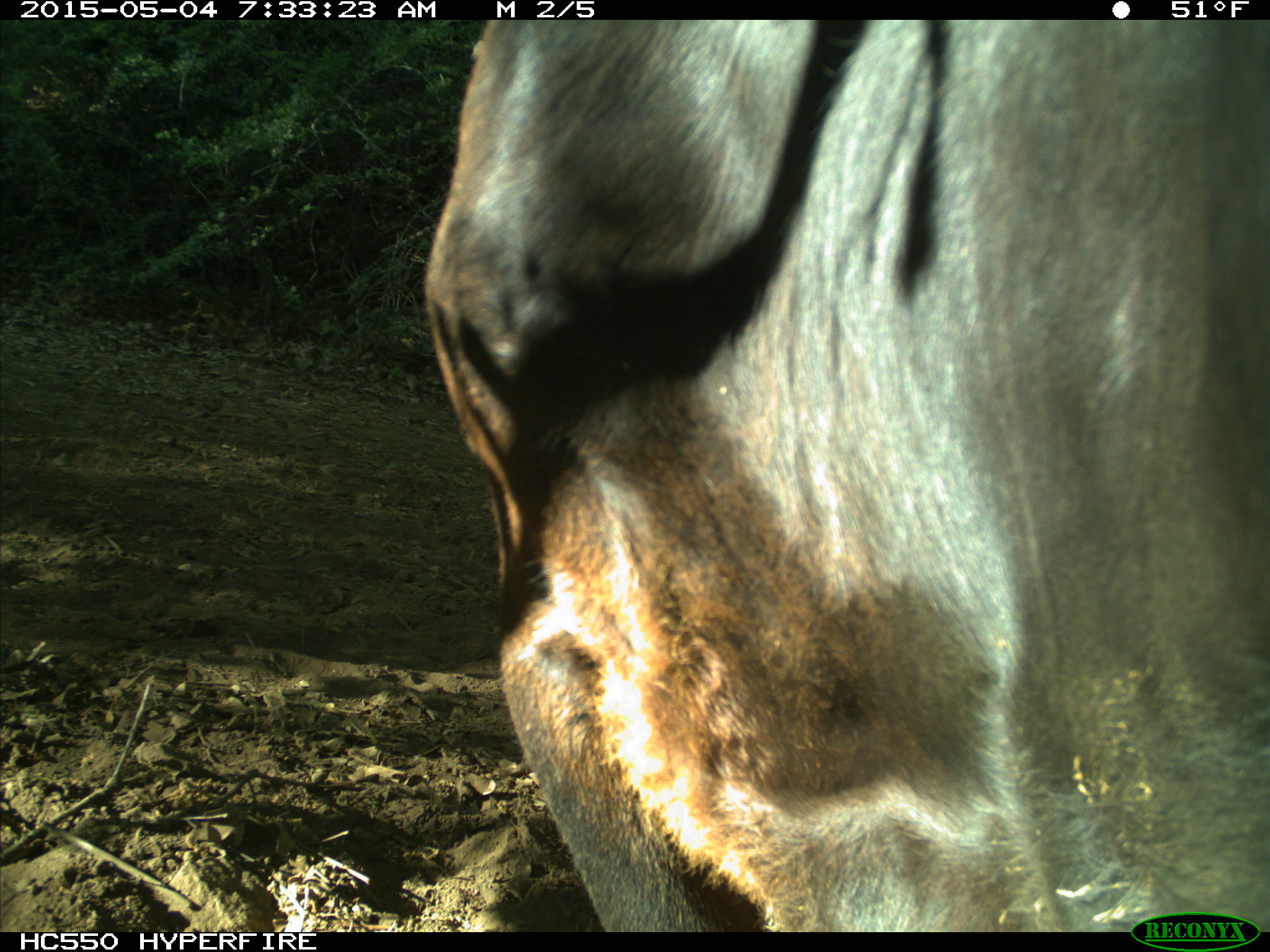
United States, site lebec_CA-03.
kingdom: Animalia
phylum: Chordata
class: Mammalia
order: Artiodactyla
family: Bovidae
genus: Bos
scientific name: Bos taurus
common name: domestic cow